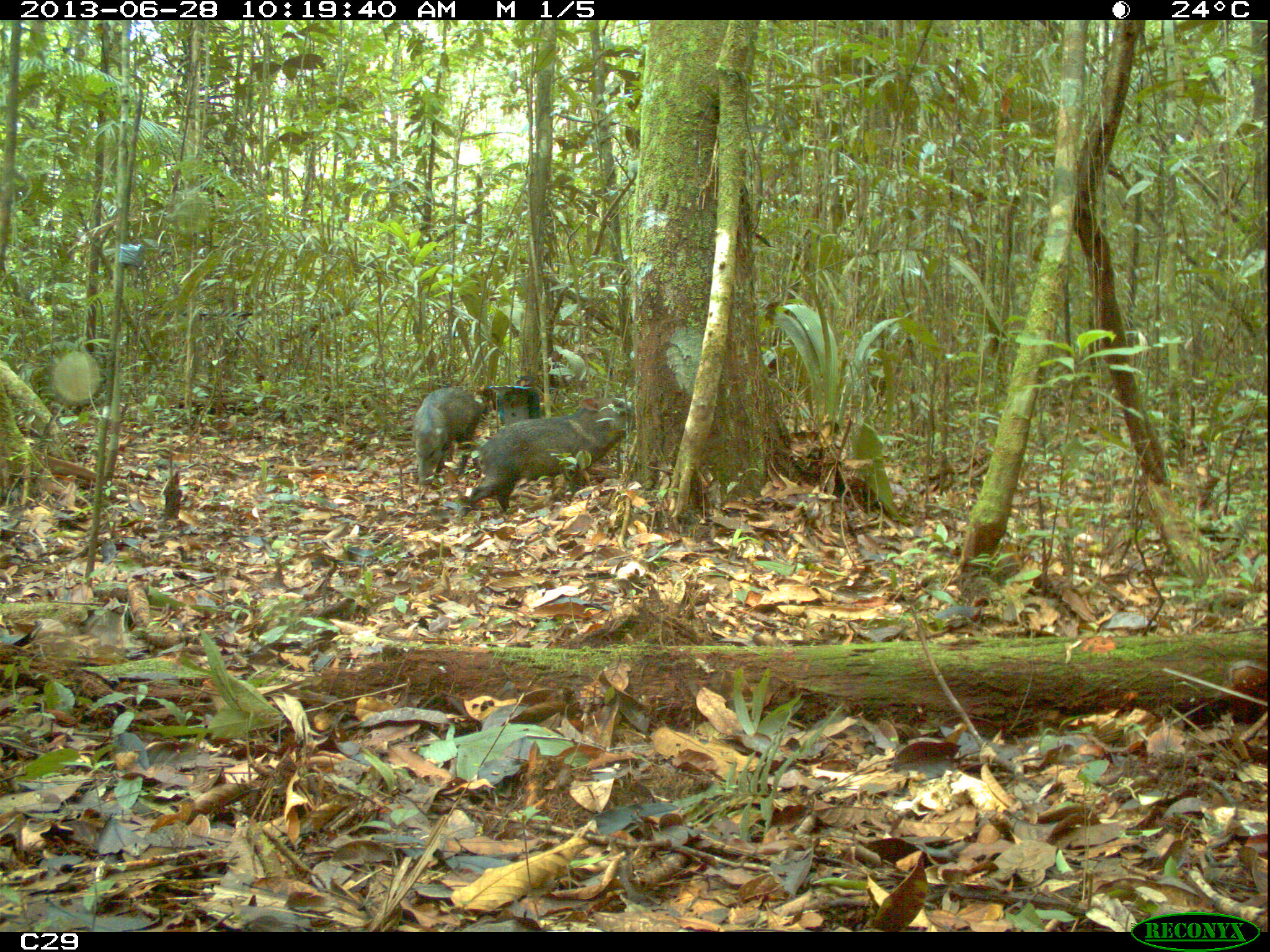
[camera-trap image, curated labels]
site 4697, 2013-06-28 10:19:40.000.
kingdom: Animalia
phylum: Chordata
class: Mammalia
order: Artiodactyla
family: Tayassuidae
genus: Pecari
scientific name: Pecari tajacu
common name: collared peccary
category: tayassu tajacu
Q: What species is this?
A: Tayassu tajacu (collared peccary) (Pecari tajacu).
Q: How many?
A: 7.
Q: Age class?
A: Adult.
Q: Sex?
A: Male.